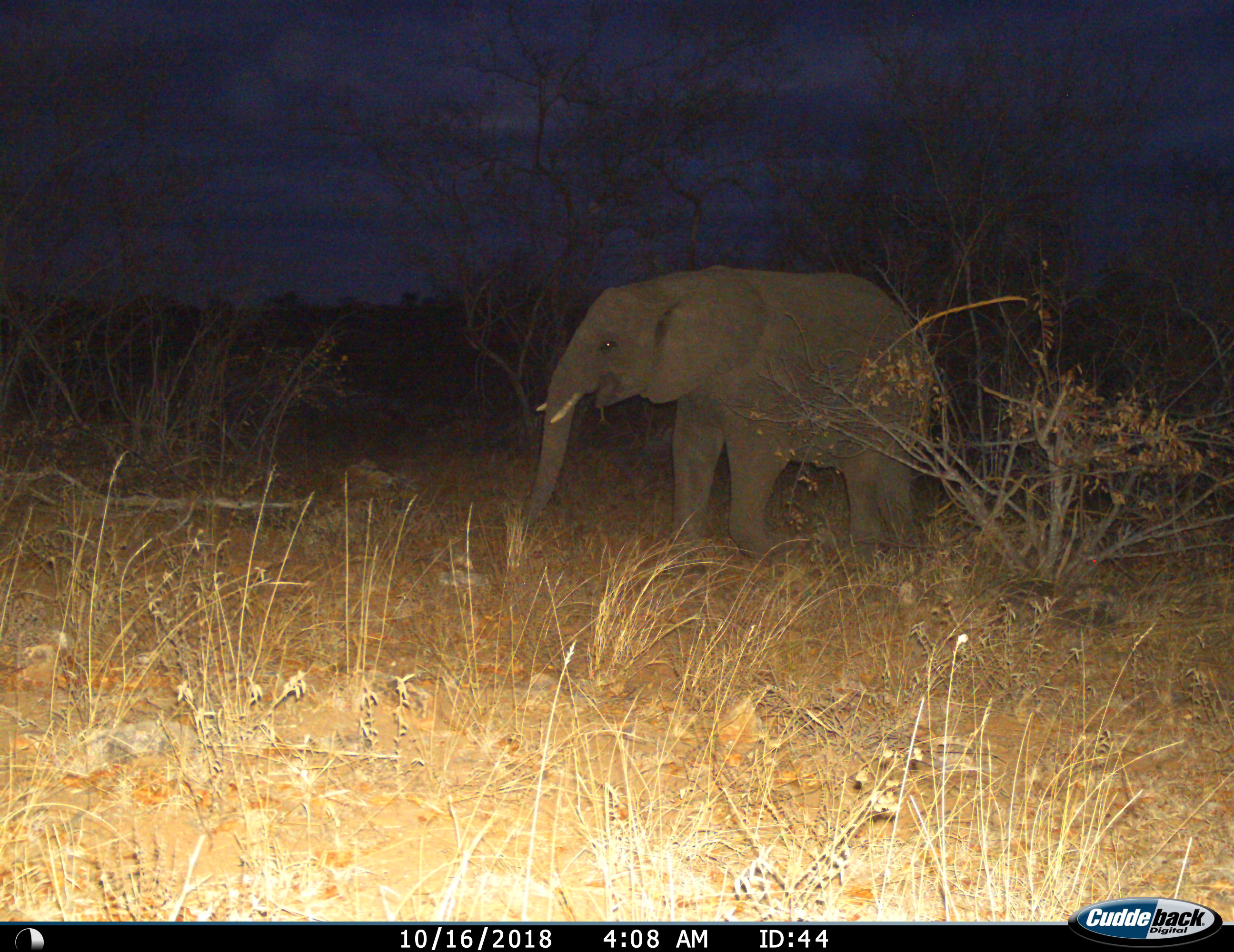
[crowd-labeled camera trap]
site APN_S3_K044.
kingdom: Animalia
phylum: Chordata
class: Mammalia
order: Proboscidea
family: Elephantidae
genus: Loxodonta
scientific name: Loxodonta africana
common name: african bush elephant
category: elephant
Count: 1.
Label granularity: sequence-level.